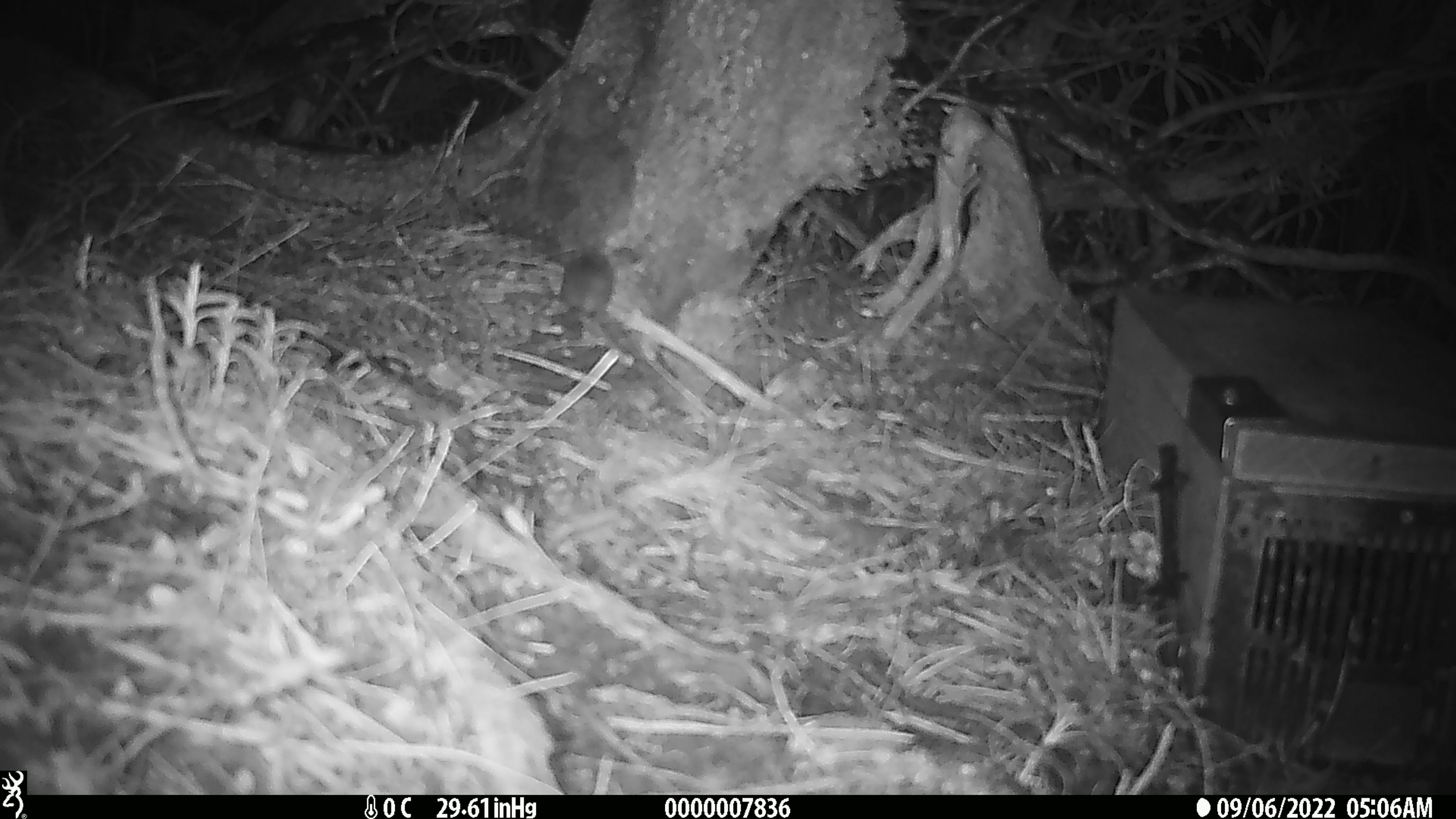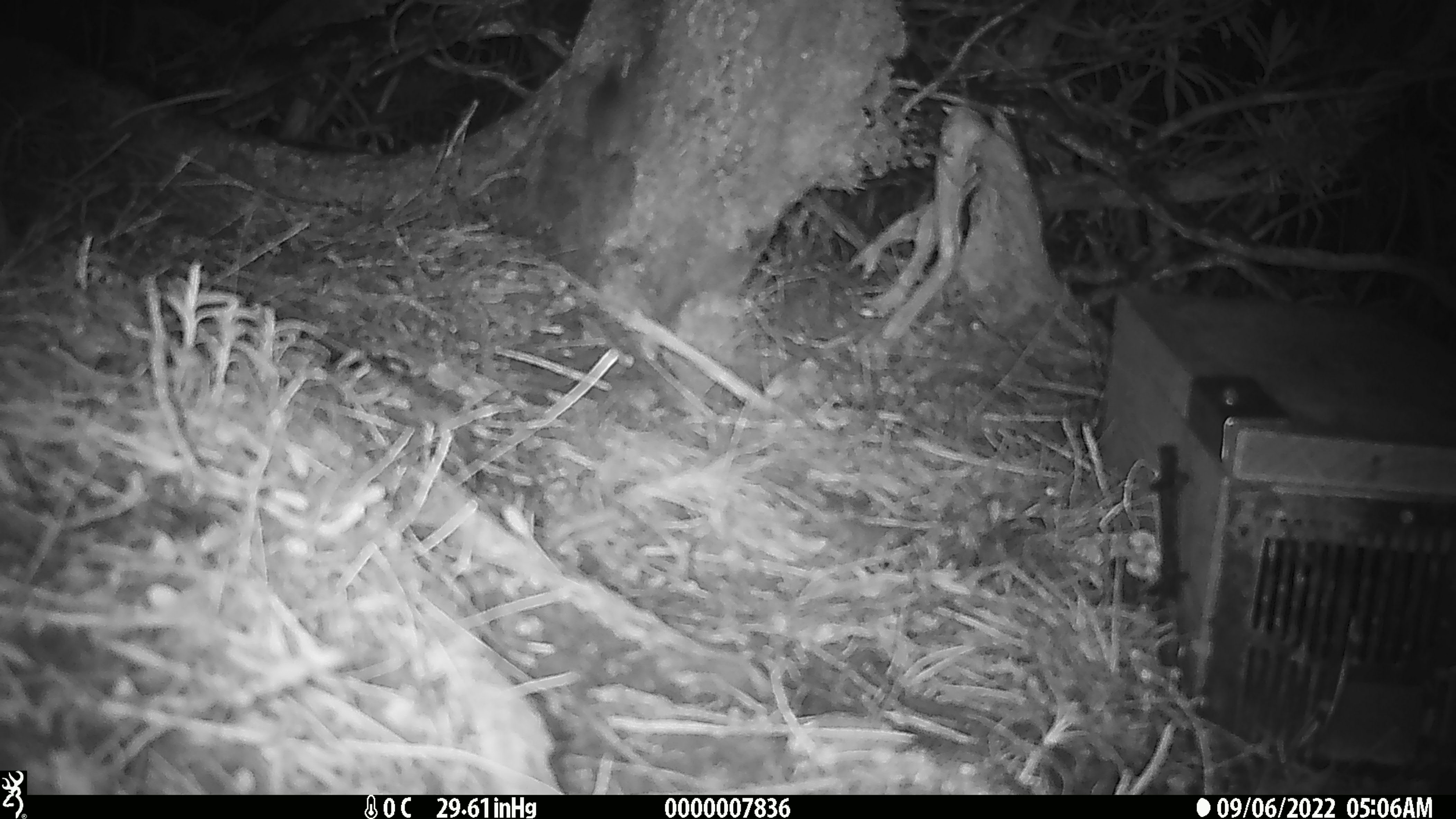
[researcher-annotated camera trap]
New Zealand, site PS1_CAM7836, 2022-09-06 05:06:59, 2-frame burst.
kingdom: Animalia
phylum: Chordata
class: Mammalia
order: Rodentia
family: Muridae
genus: Mus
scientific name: Mus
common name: mouse